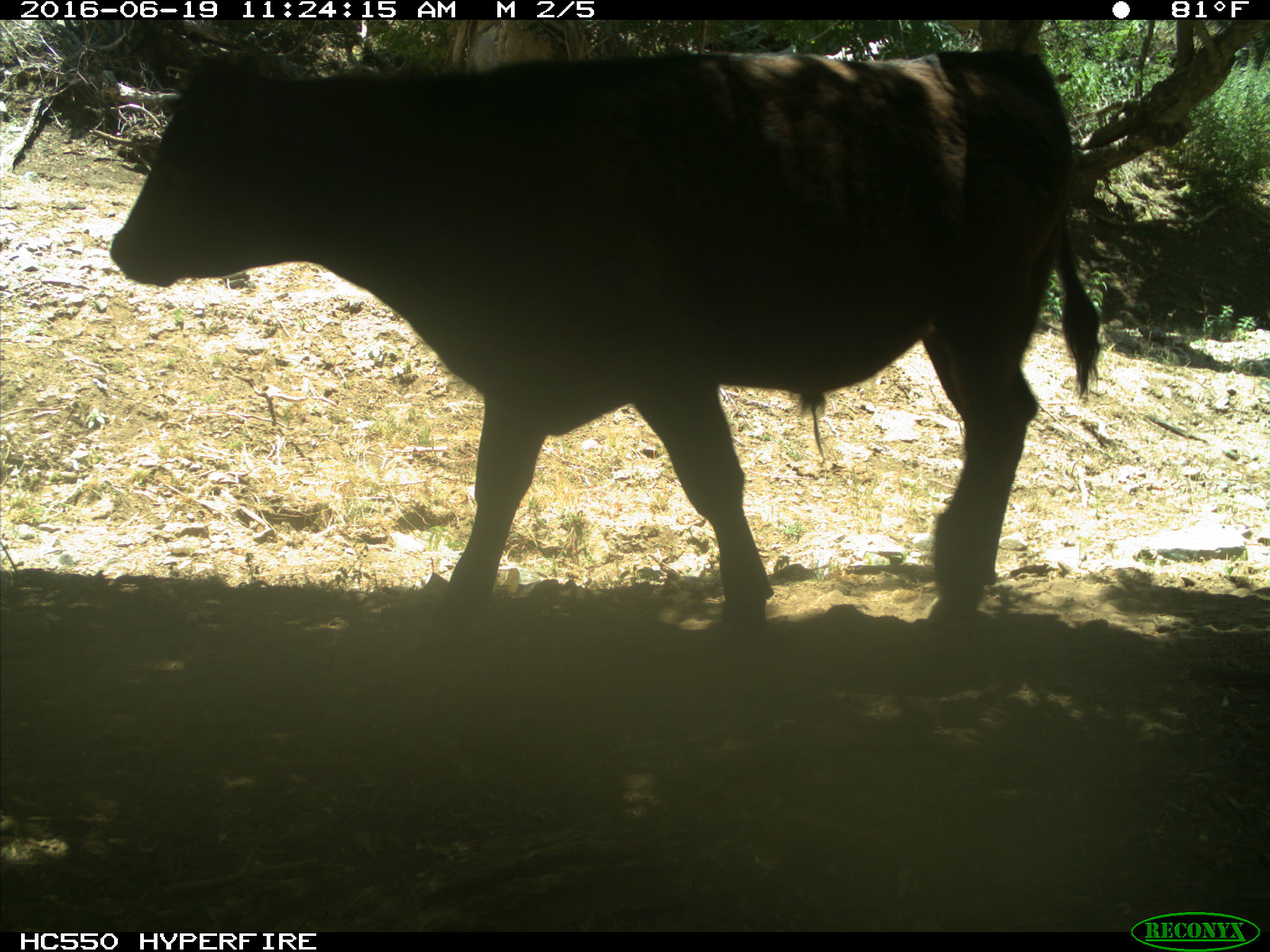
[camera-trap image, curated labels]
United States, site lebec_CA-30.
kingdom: Animalia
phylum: Chordata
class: Mammalia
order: Artiodactyla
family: Bovidae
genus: Bos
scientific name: Bos taurus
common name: domestic cow